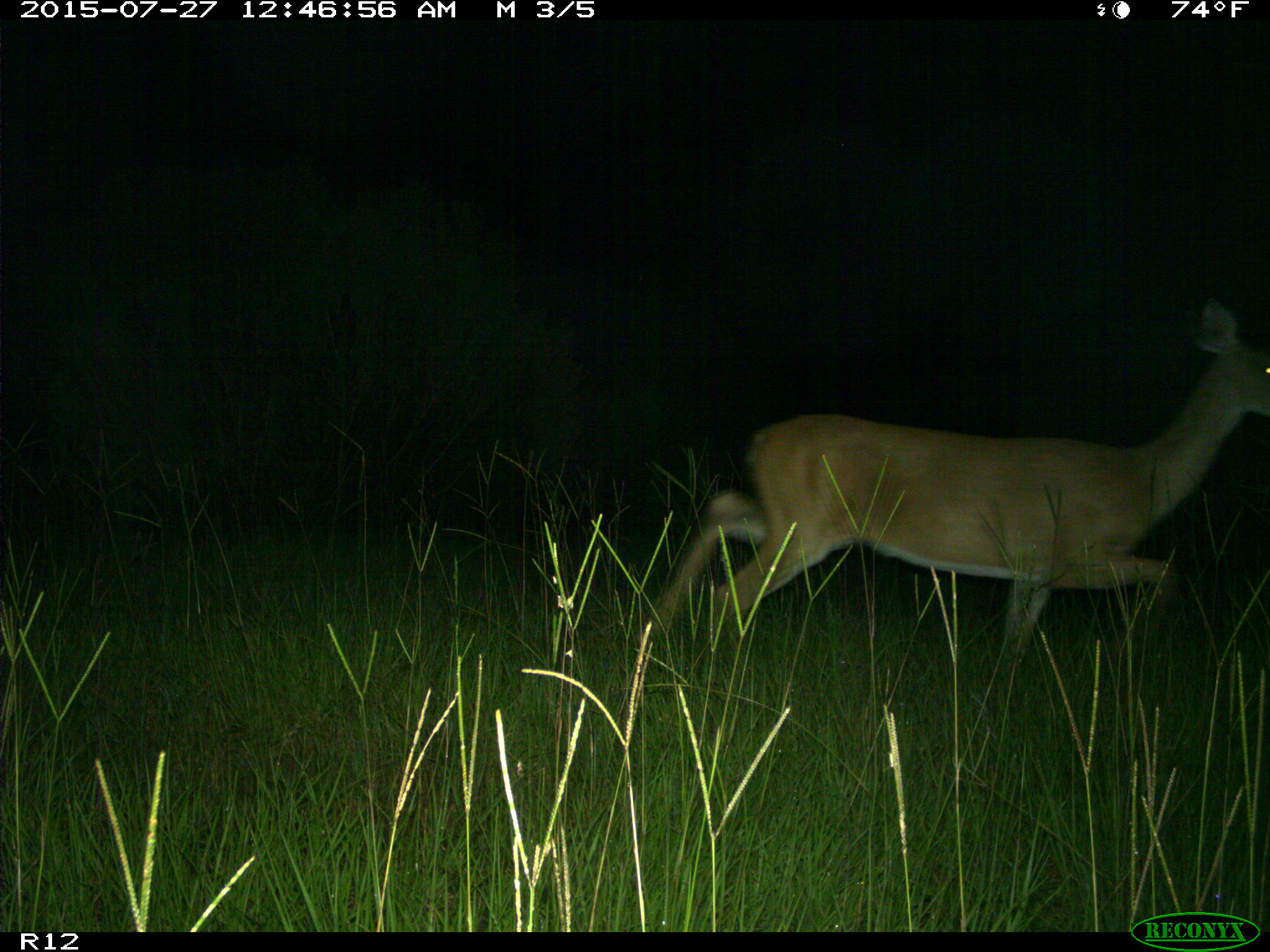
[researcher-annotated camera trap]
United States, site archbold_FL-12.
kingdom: Animalia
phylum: Chordata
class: Mammalia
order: Artiodactyla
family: Cervidae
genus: Odocoileus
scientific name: Odocoileus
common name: deer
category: unidentified deer